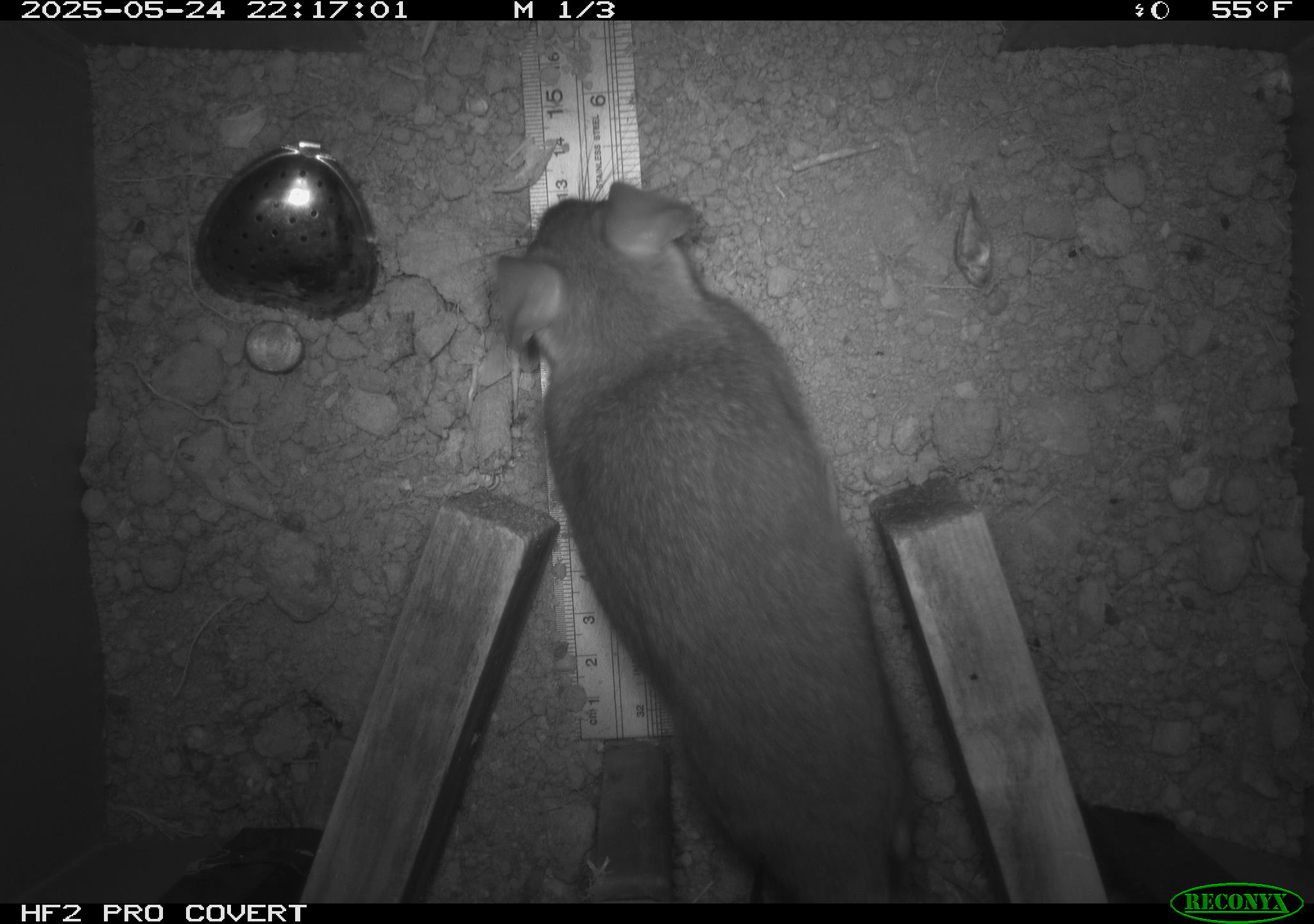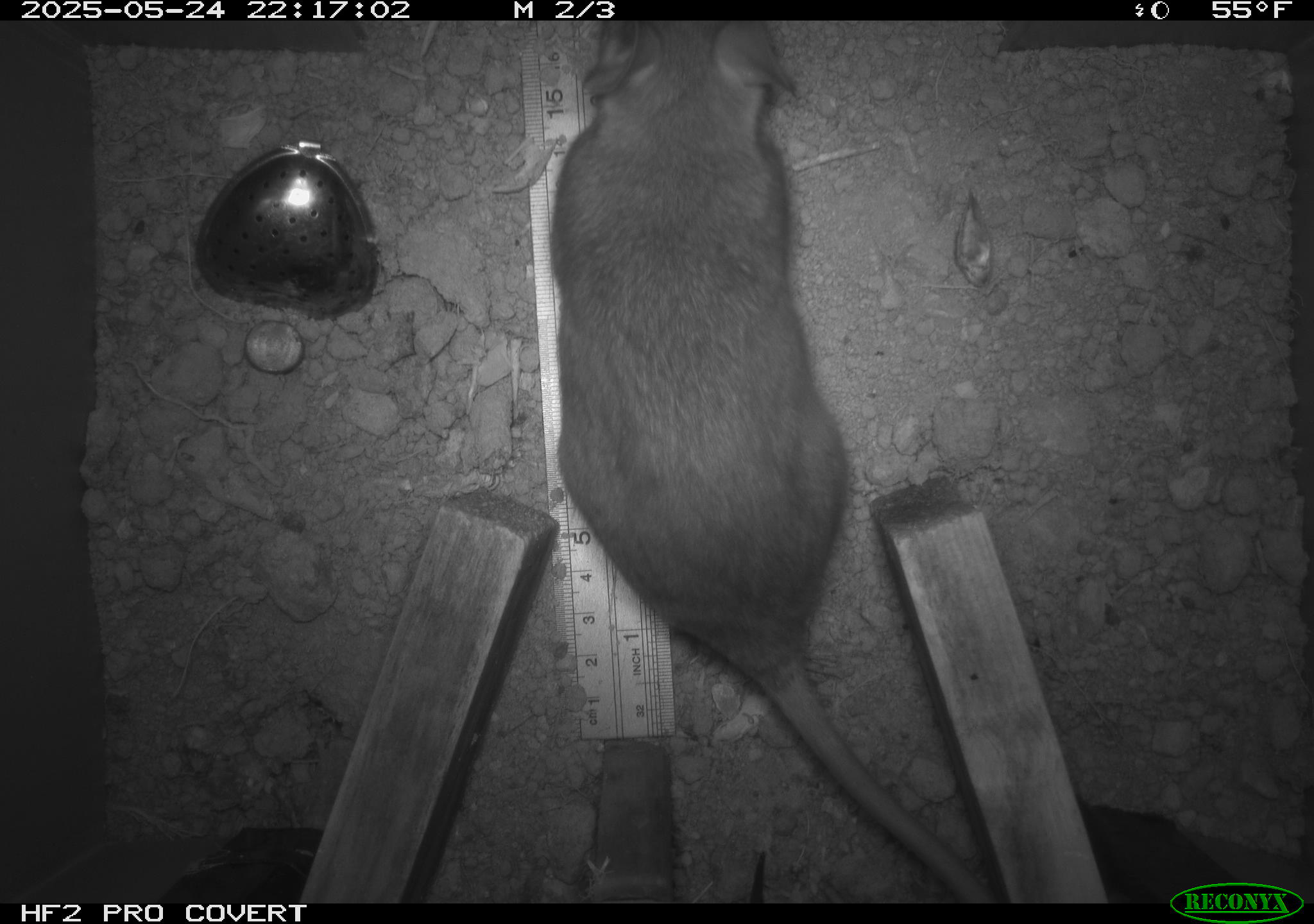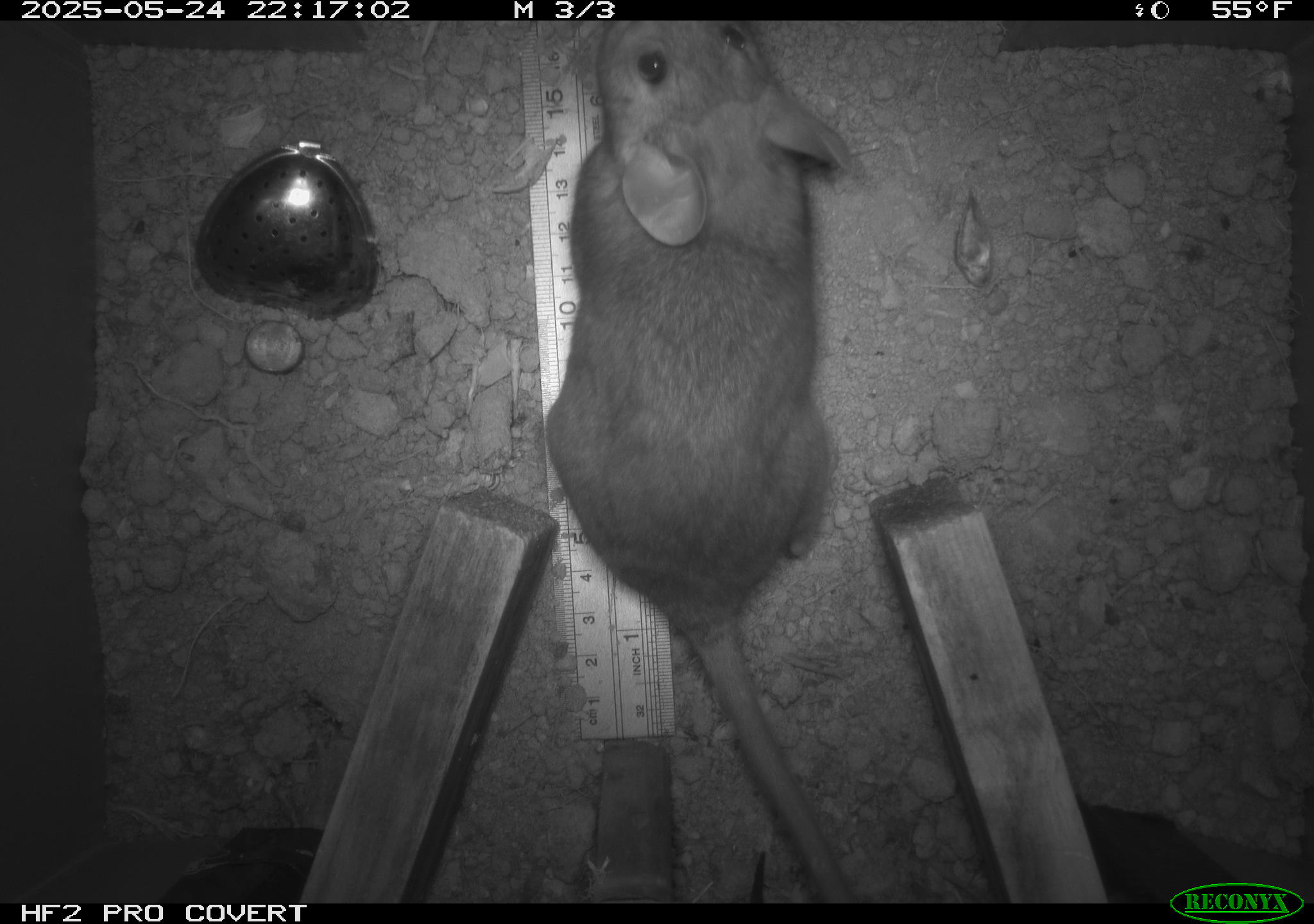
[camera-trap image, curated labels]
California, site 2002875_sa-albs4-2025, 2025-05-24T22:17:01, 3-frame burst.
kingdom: Animalia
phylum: Chordata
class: Mammalia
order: Rodentia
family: Cricetidae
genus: Neotoma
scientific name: Neotoma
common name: pack rat or woodrat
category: neotoma species